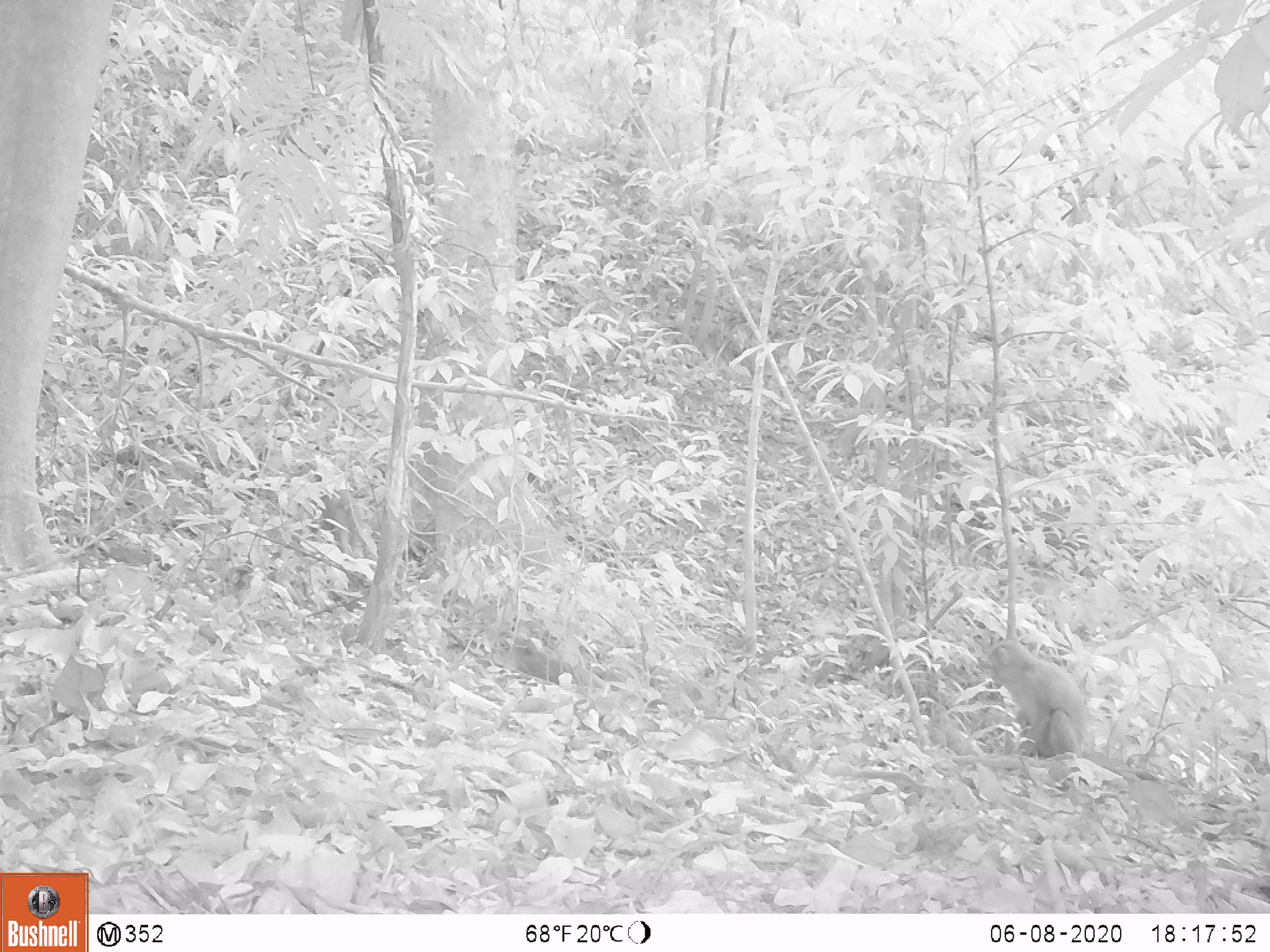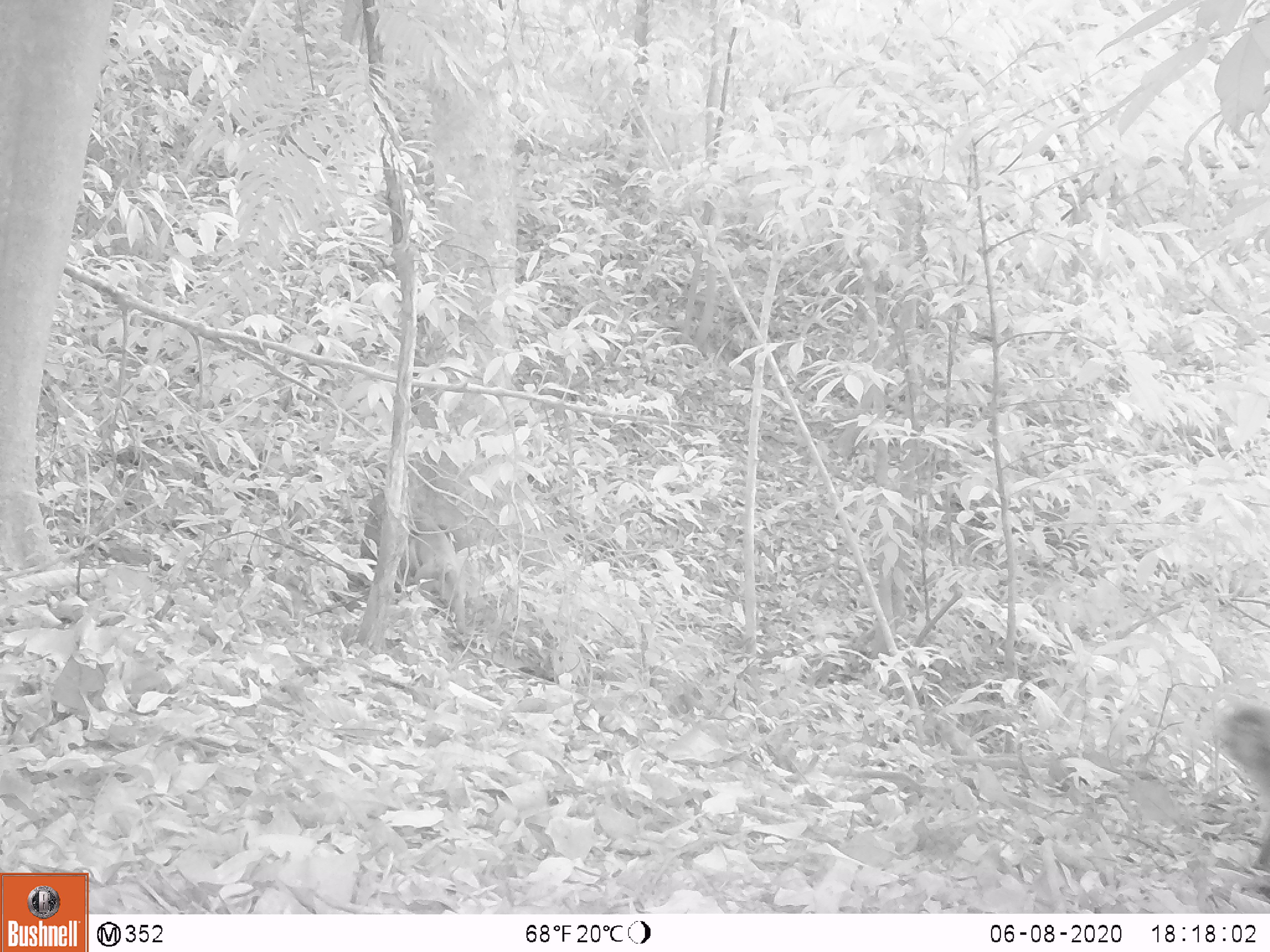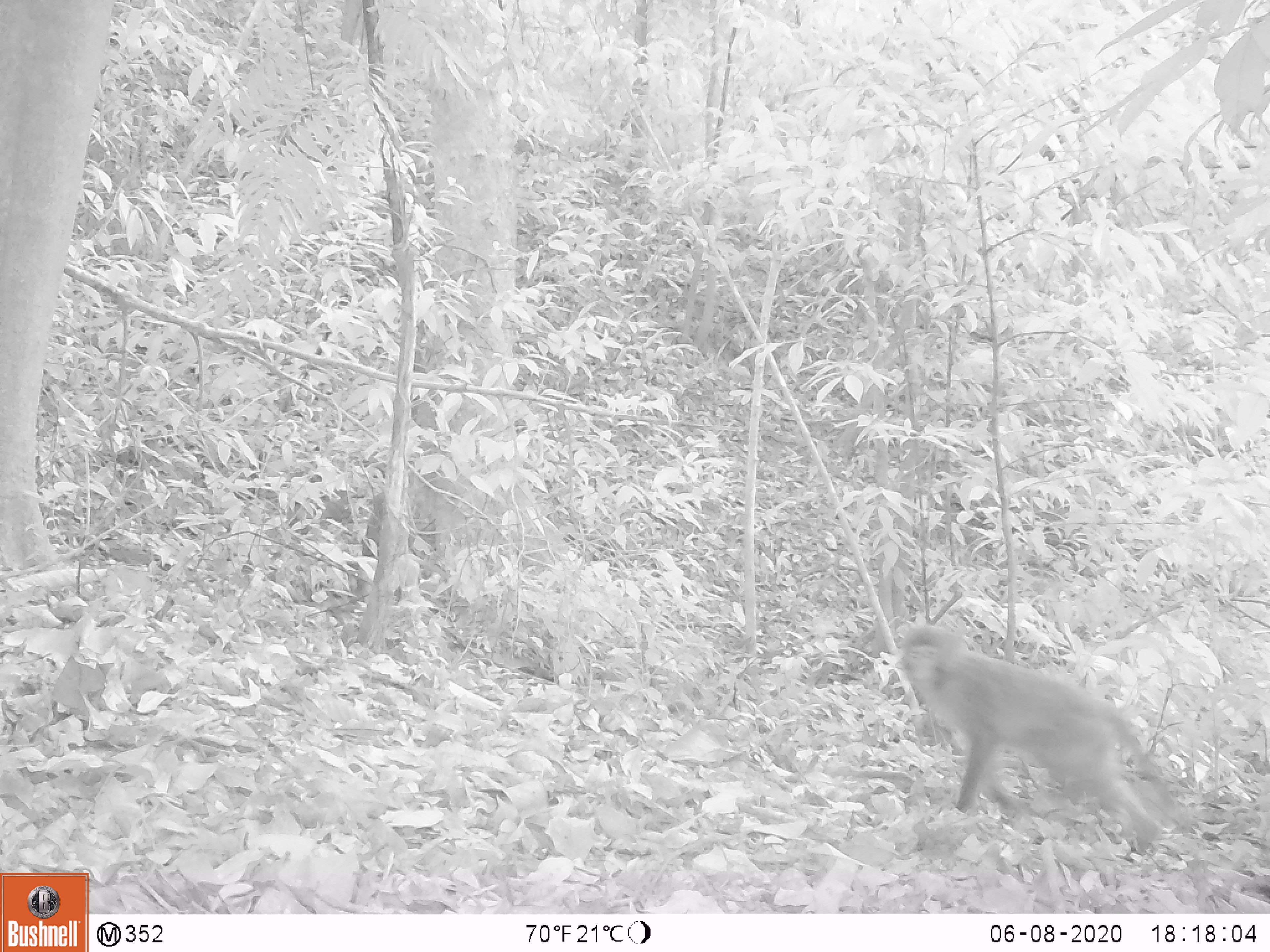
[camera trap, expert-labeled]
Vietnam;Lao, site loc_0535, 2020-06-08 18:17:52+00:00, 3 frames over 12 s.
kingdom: Animalia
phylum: Chordata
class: Mammalia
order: Primates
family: Cercopithecidae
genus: Macaca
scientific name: Macaca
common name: macaques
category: assam or rhesus macaque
Assam or rhesus macaque (macaques) (Macaca). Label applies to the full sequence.